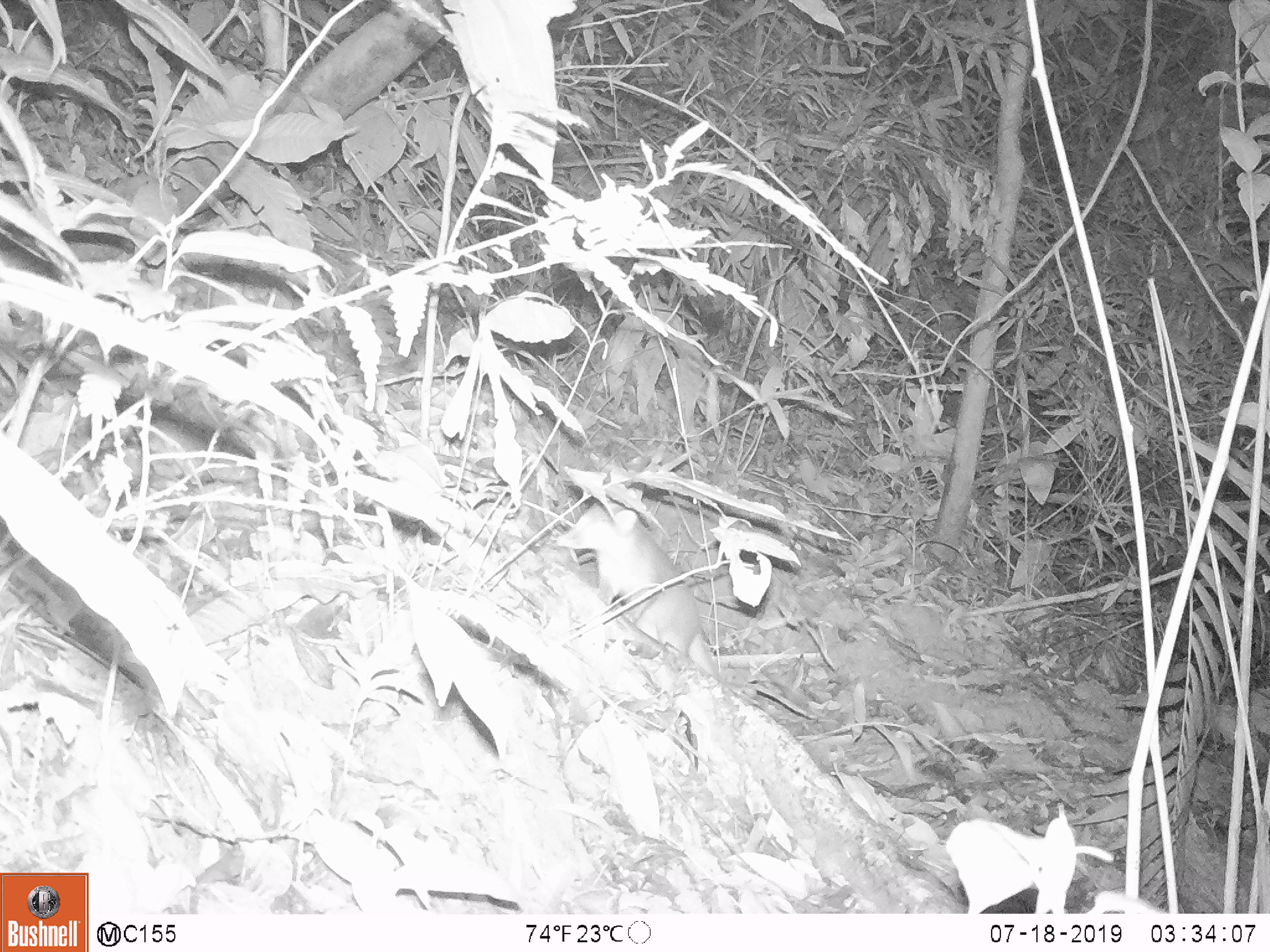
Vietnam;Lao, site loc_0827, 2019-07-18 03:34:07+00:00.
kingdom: Animalia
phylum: Chordata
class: Mammalia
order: Carnivora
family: Mustelidae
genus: Melogale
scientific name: Melogale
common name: ferret badger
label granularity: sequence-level